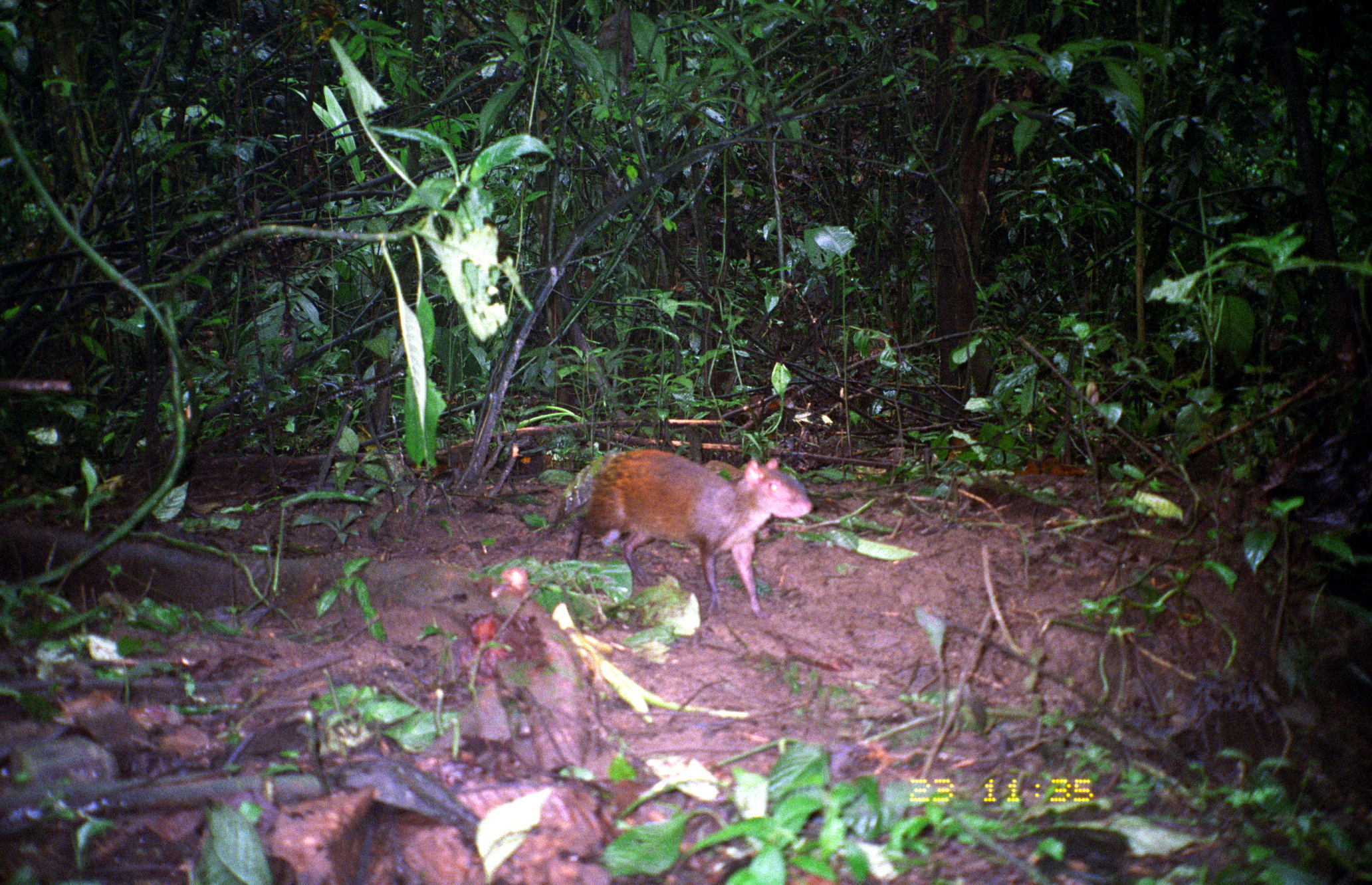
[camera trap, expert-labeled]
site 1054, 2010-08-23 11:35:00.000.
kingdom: Animalia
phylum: Chordata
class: Mammalia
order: Rodentia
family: Dasyproctidae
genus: Dasyprocta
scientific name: Dasyprocta punctata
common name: central american agouti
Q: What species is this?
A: Dasyprocta punctata (central american agouti).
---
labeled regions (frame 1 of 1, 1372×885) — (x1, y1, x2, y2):
dasyprocta punctata: (545, 448, 811, 618)